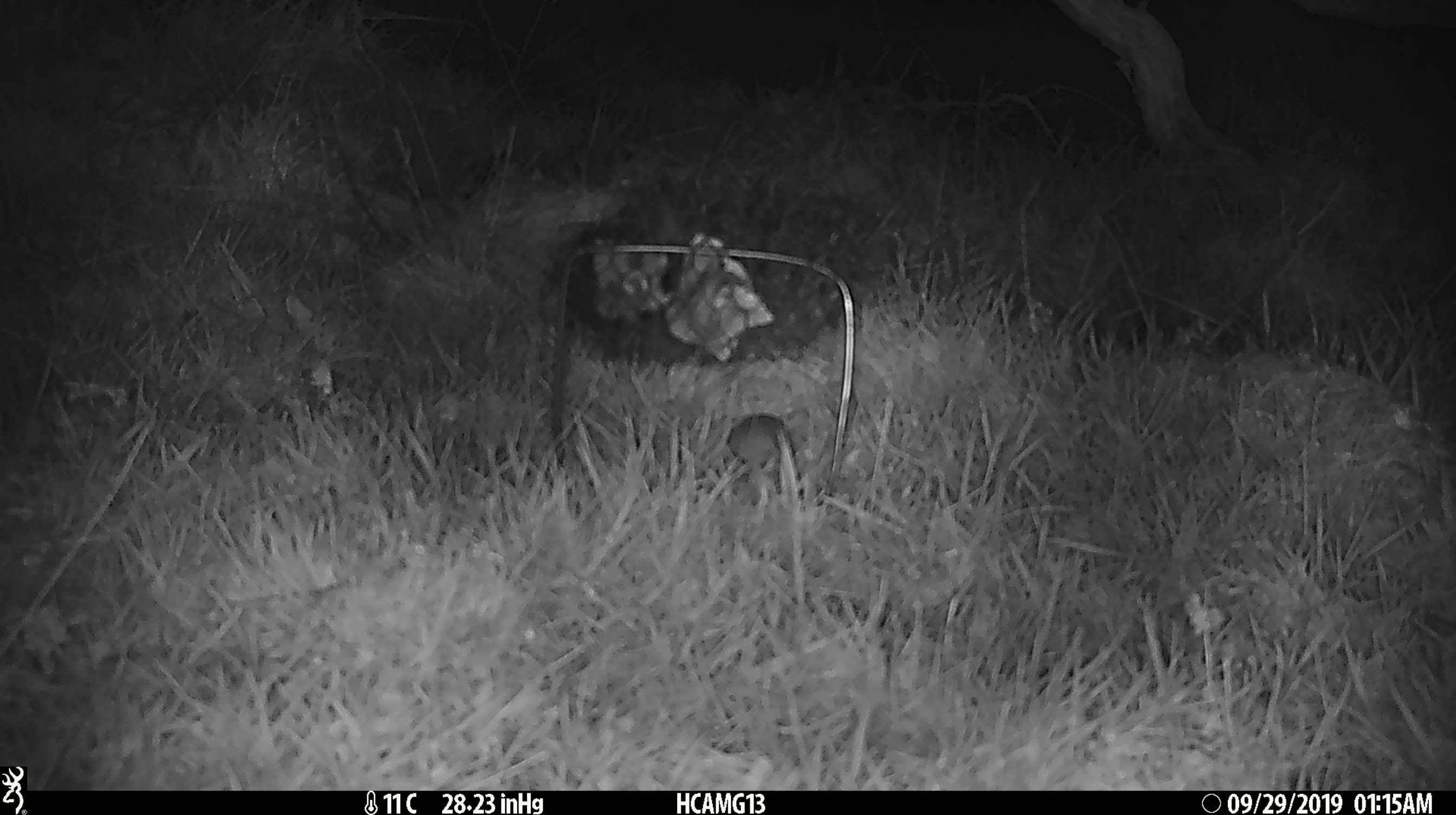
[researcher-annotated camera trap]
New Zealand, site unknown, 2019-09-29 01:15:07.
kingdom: Animalia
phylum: Chordata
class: Mammalia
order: Rodentia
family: Muridae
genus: Mus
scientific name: Mus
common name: mouse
Mouse (Mus).